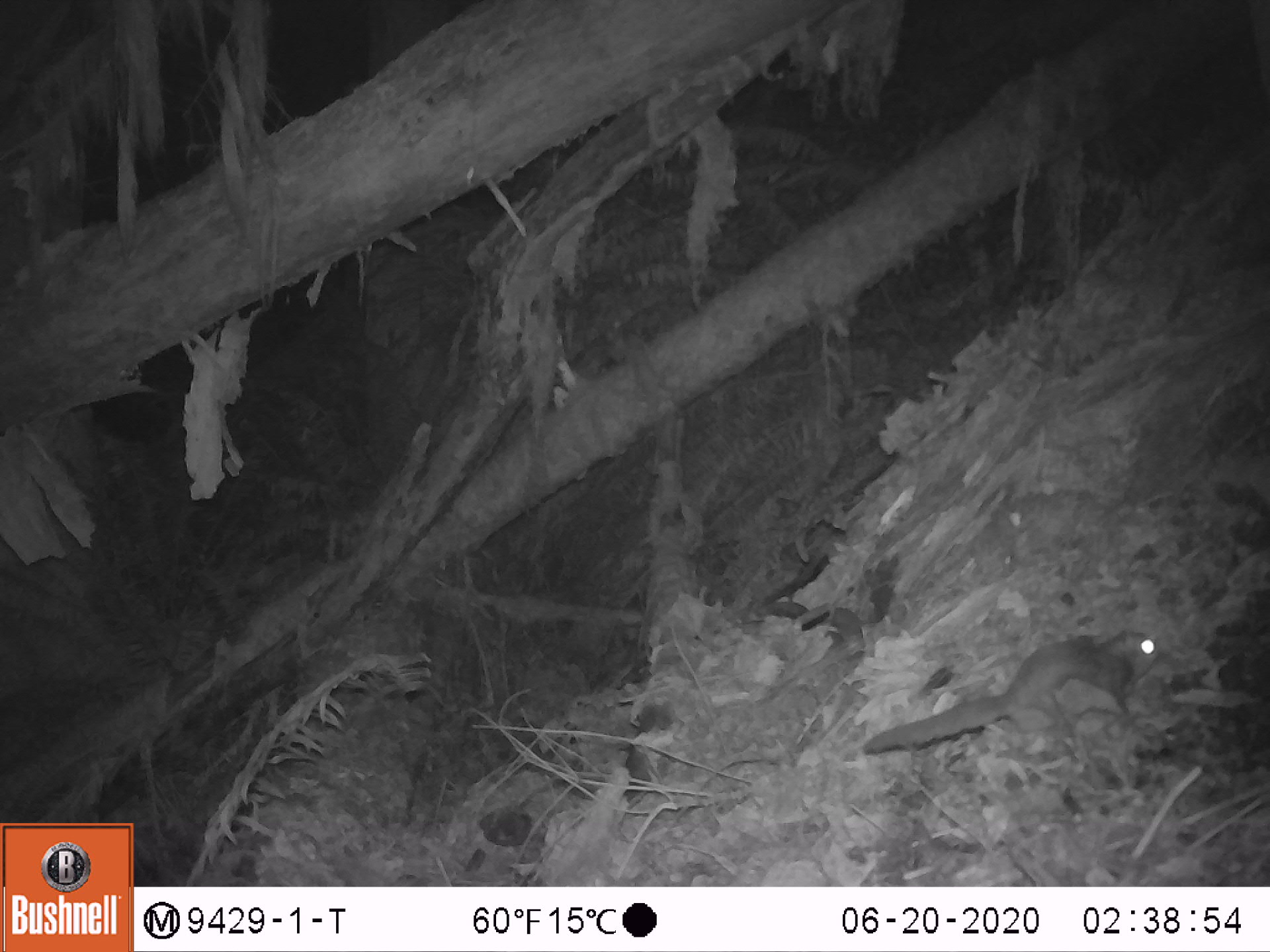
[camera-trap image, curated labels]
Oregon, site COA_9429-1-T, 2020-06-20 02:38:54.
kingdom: Animalia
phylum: Chordata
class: Mammalia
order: Rodentia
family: Sciuridae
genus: Glaucomys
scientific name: Glaucomys oregonensis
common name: humboldt's flying squirrel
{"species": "humboldt's flying squirrel (Glaucomys oregonensis)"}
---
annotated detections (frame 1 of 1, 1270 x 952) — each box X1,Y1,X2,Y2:
humboldt's flying squirrel: 844,619,1174,772